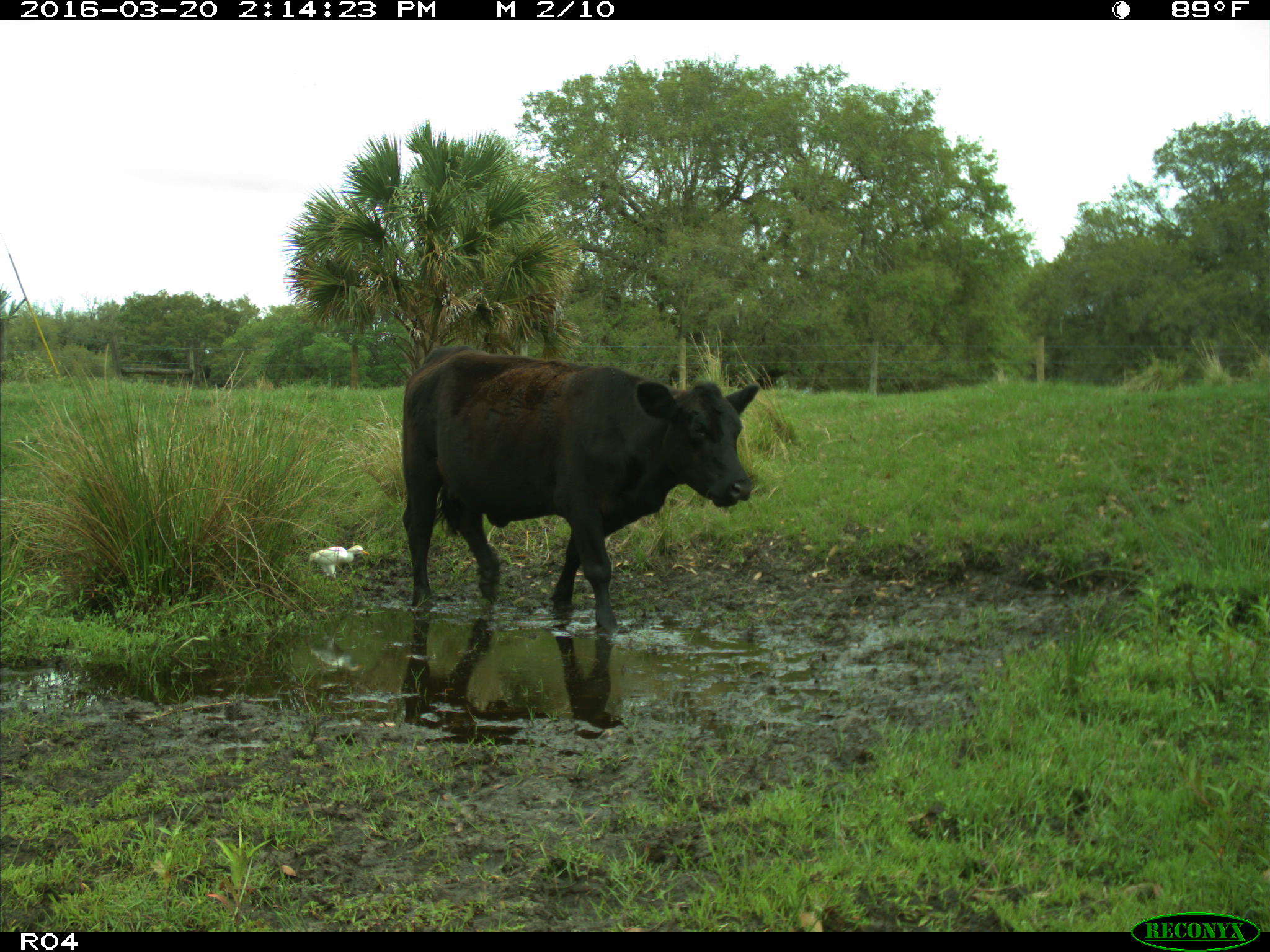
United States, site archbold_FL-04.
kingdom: Animalia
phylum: Chordata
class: Mammalia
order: Artiodactyla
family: Bovidae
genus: Bos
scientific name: Bos taurus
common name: domestic cow